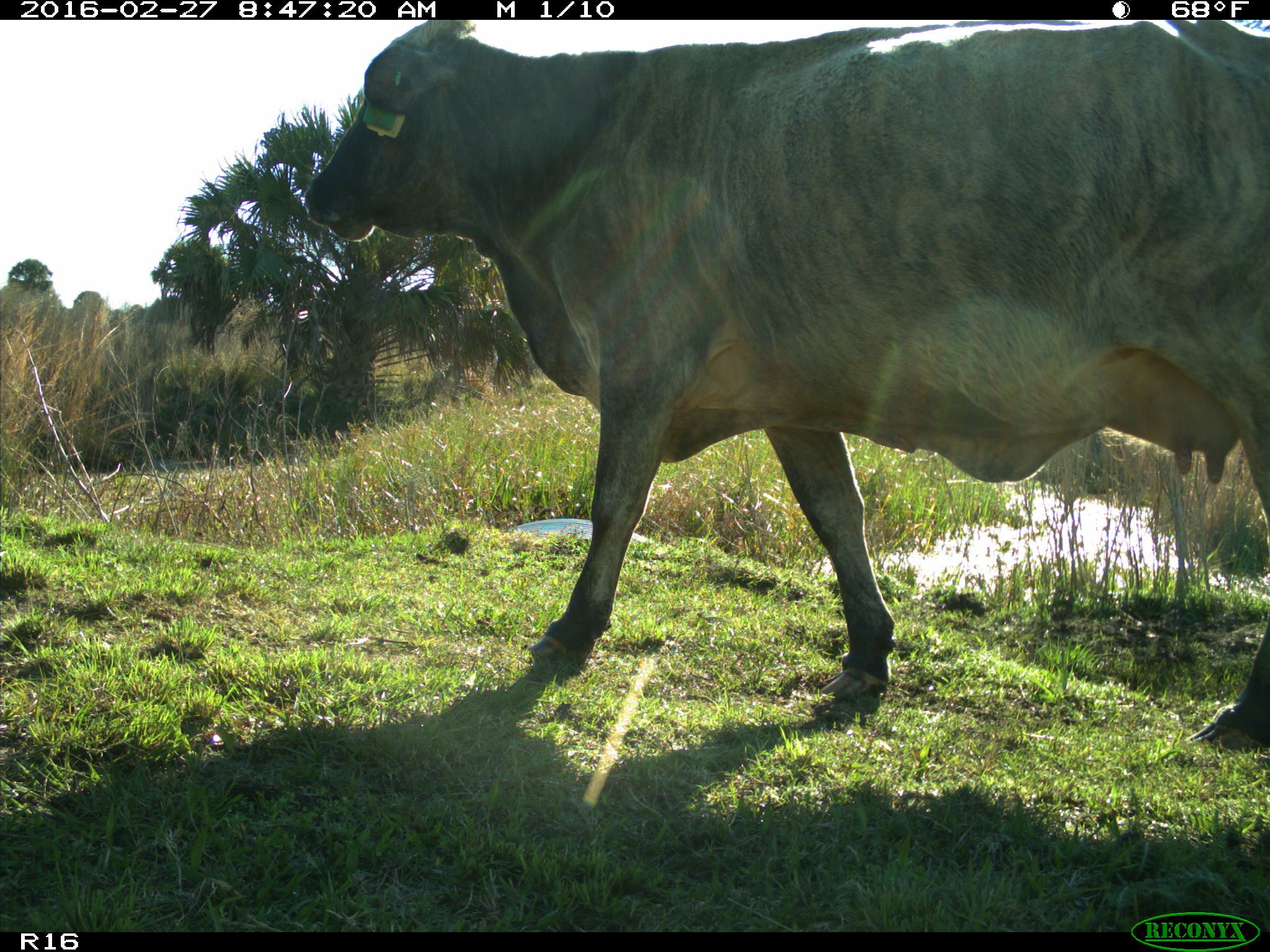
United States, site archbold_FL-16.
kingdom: Animalia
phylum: Chordata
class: Mammalia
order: Artiodactyla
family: Bovidae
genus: Bos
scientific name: Bos taurus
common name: domestic cow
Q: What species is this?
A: Bos taurus (domestic cow).